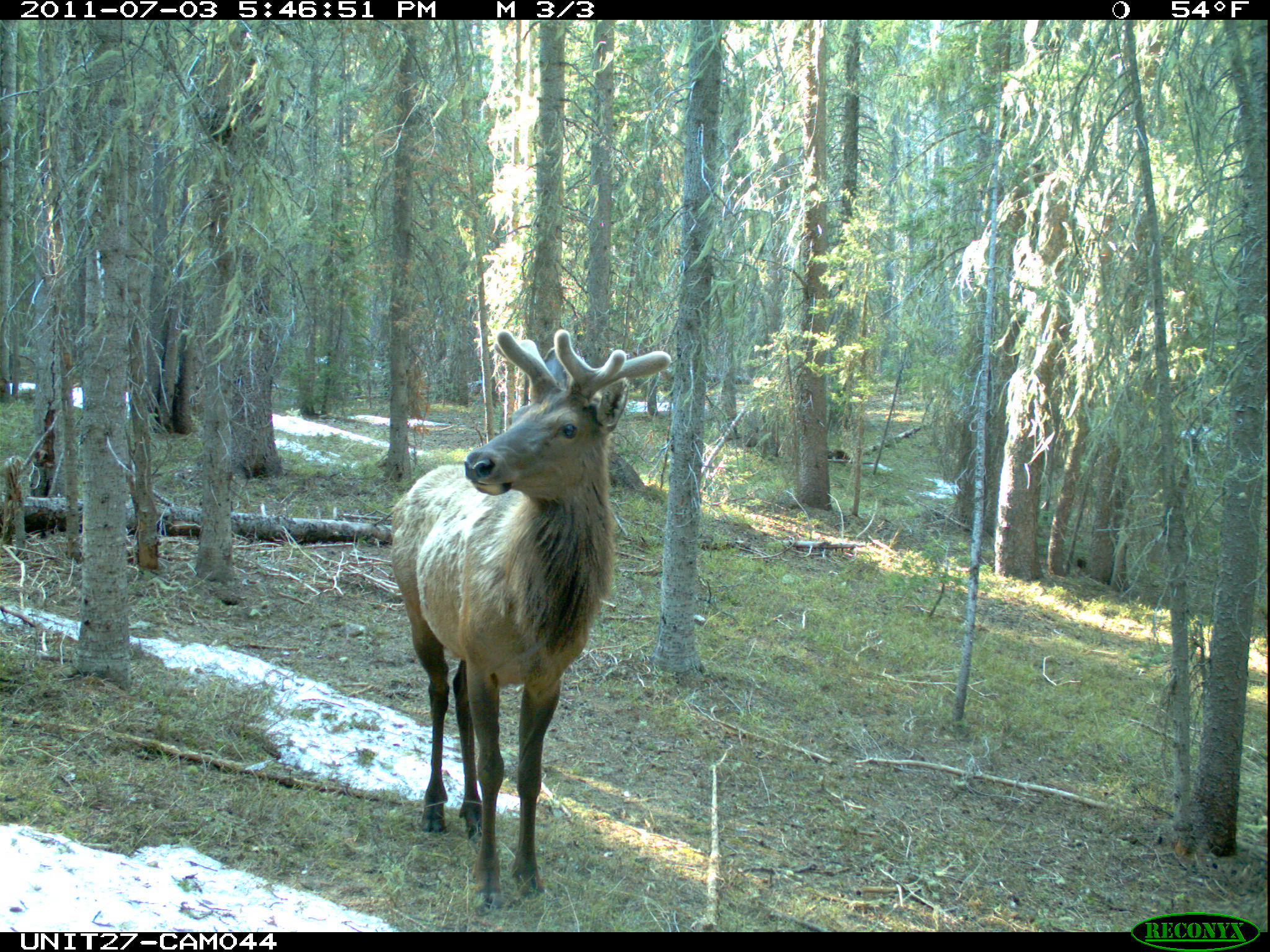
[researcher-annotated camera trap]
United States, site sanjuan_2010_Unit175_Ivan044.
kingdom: Animalia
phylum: Chordata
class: Mammalia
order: Artiodactyla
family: Cervidae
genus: Cervus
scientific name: Cervus elaphus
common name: red deer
Cervus elaphus (red deer).